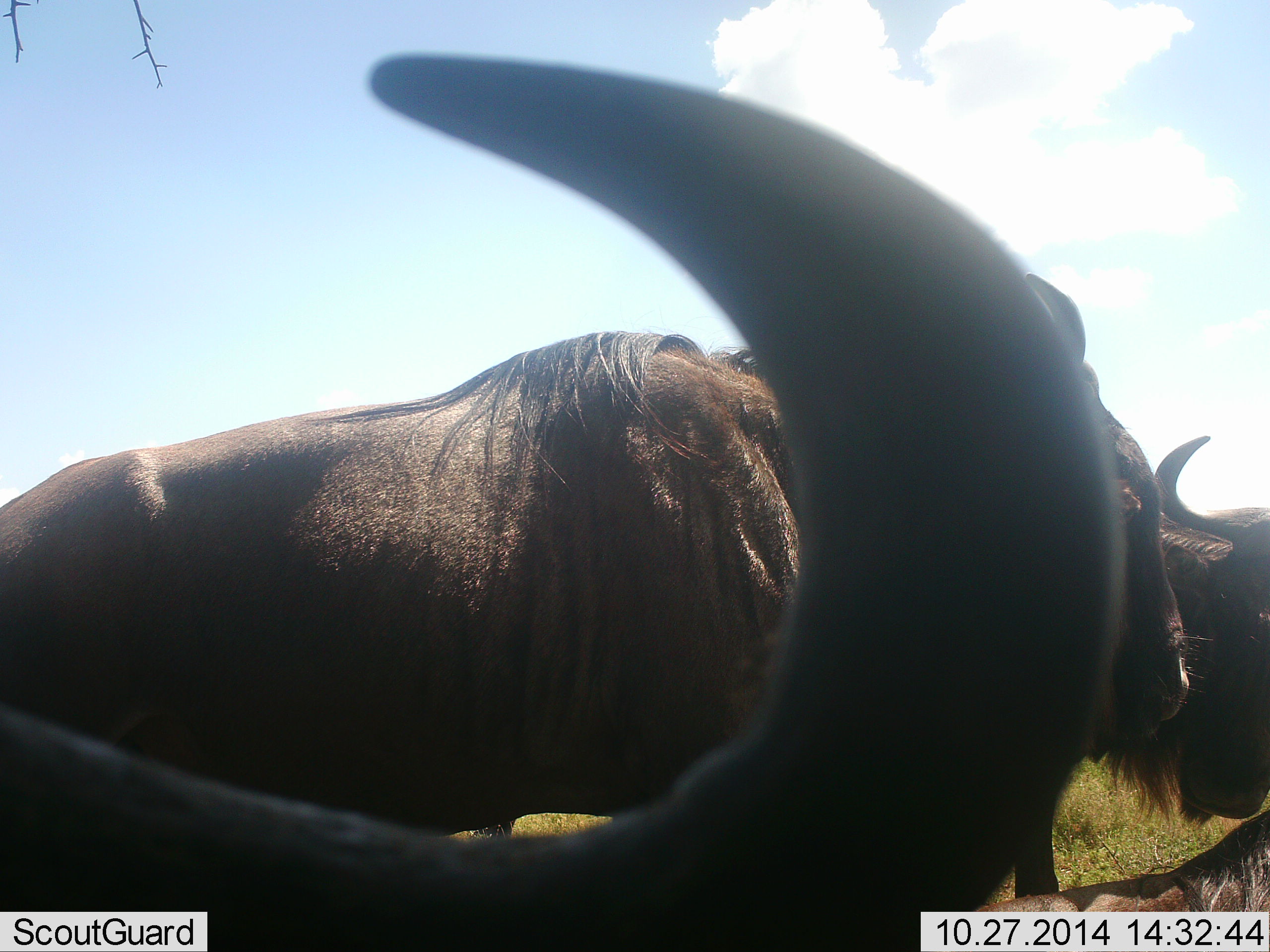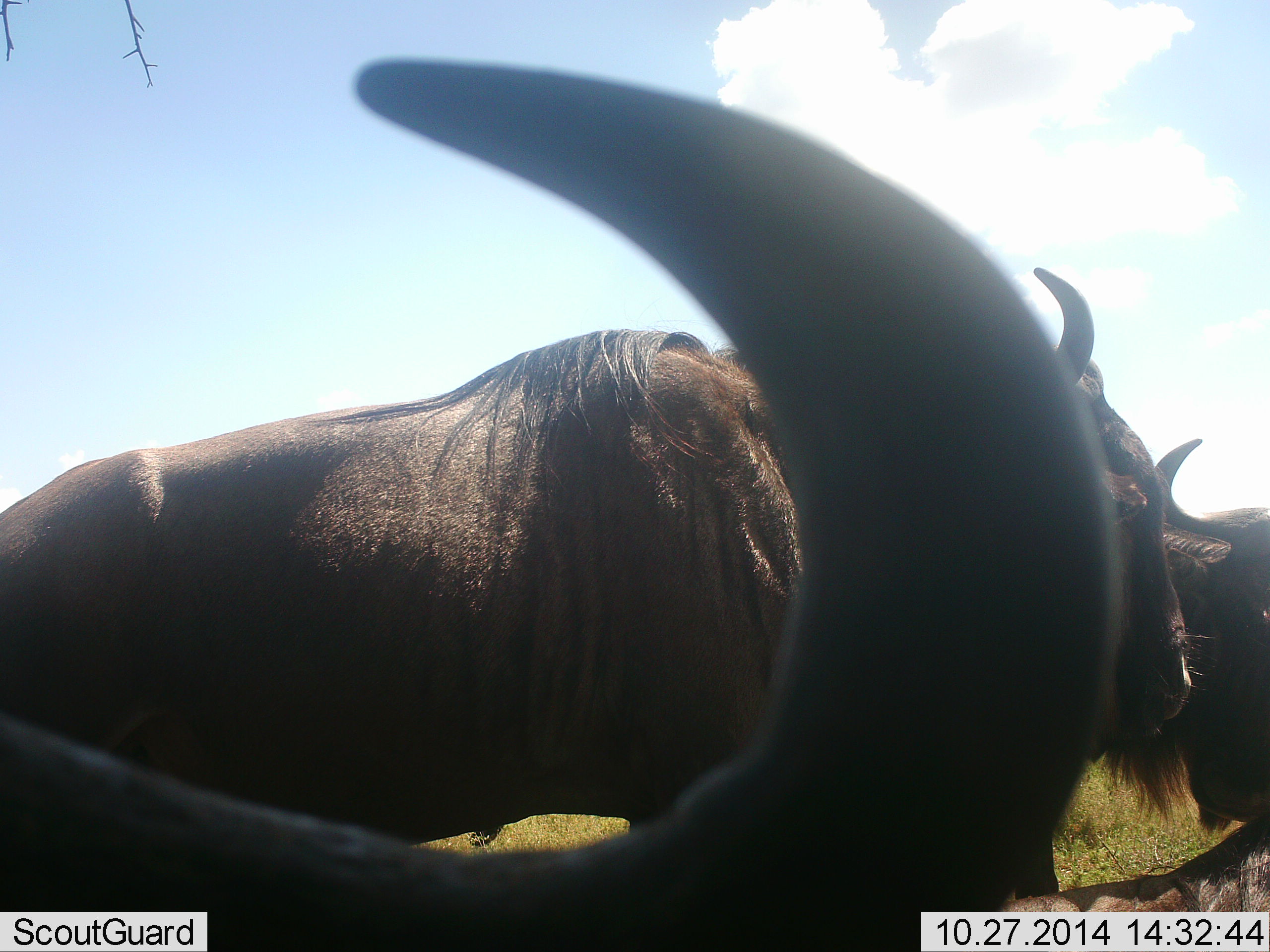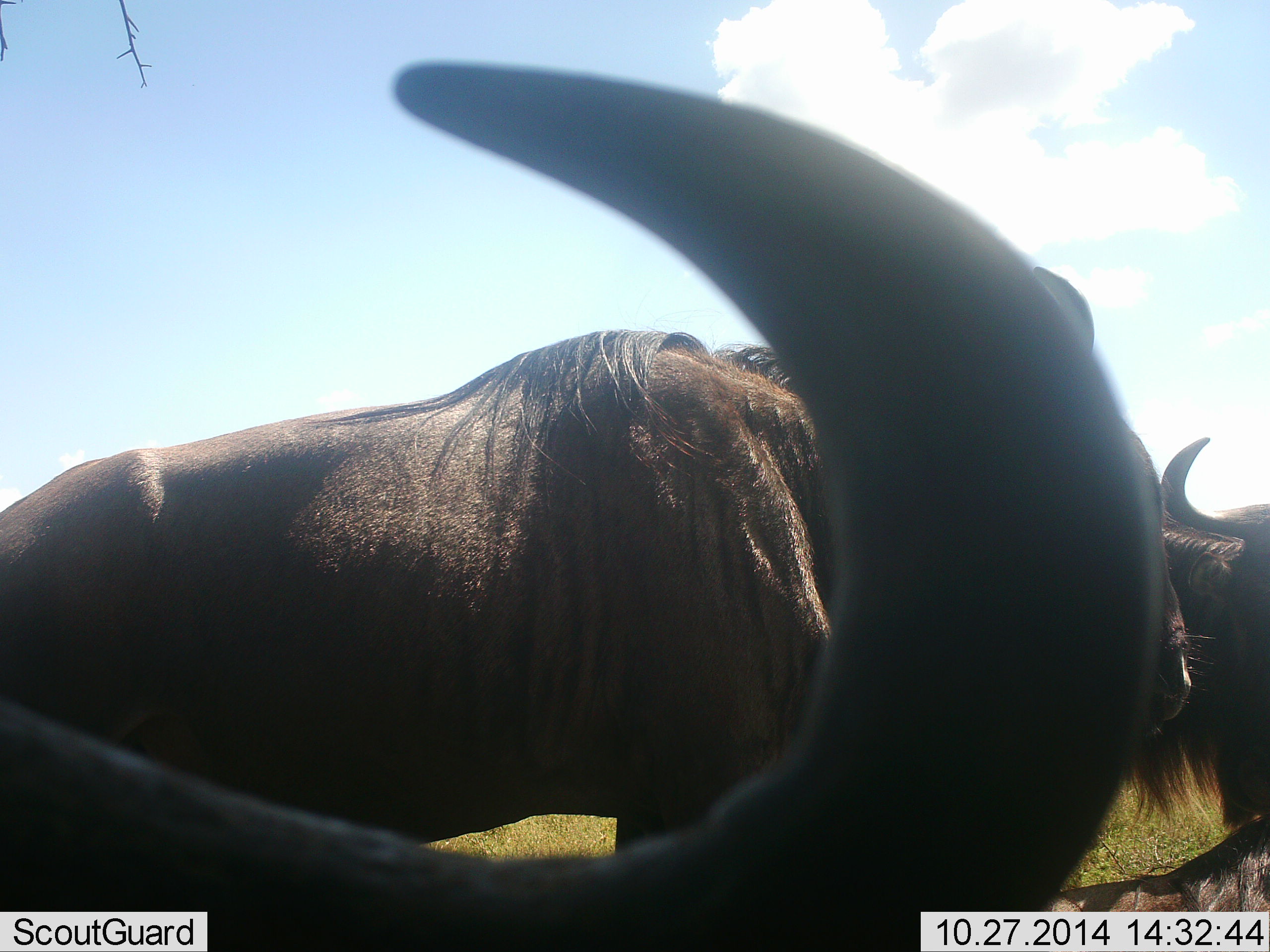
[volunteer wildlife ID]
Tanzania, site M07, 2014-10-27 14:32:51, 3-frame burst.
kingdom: Animalia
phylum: Chordata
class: Mammalia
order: Artiodactyla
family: Bovidae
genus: Connochaetes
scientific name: Connochaetes taurinus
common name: blue wildebeest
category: wildebeest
Wildebeest (blue wildebeest) (Connochaetes taurinus), count 3. Behavior (volunteer vote fractions): standing 90%, resting 50%, moving 10%, interacting 20%. Young present (vote fraction): 0%. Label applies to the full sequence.